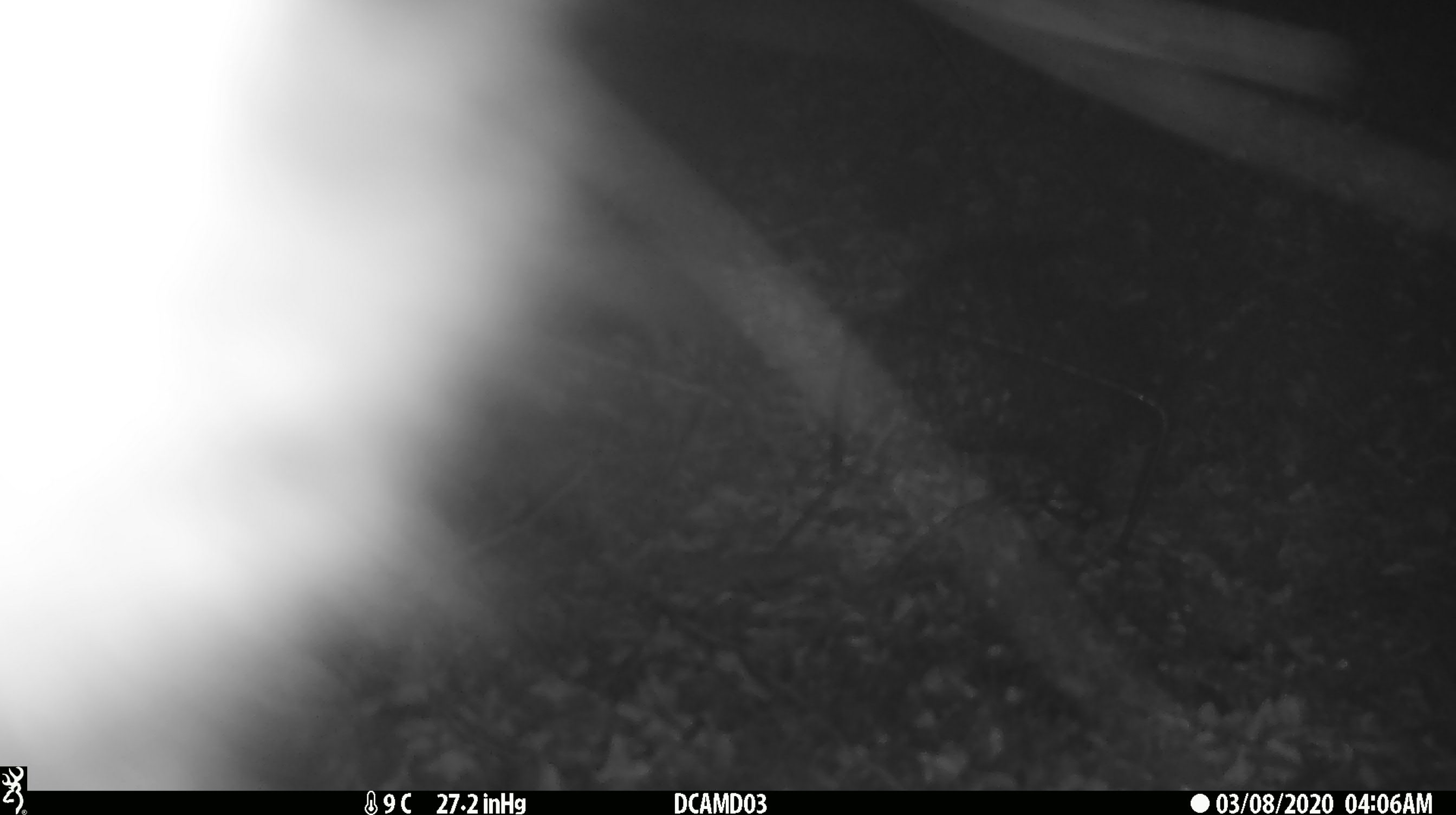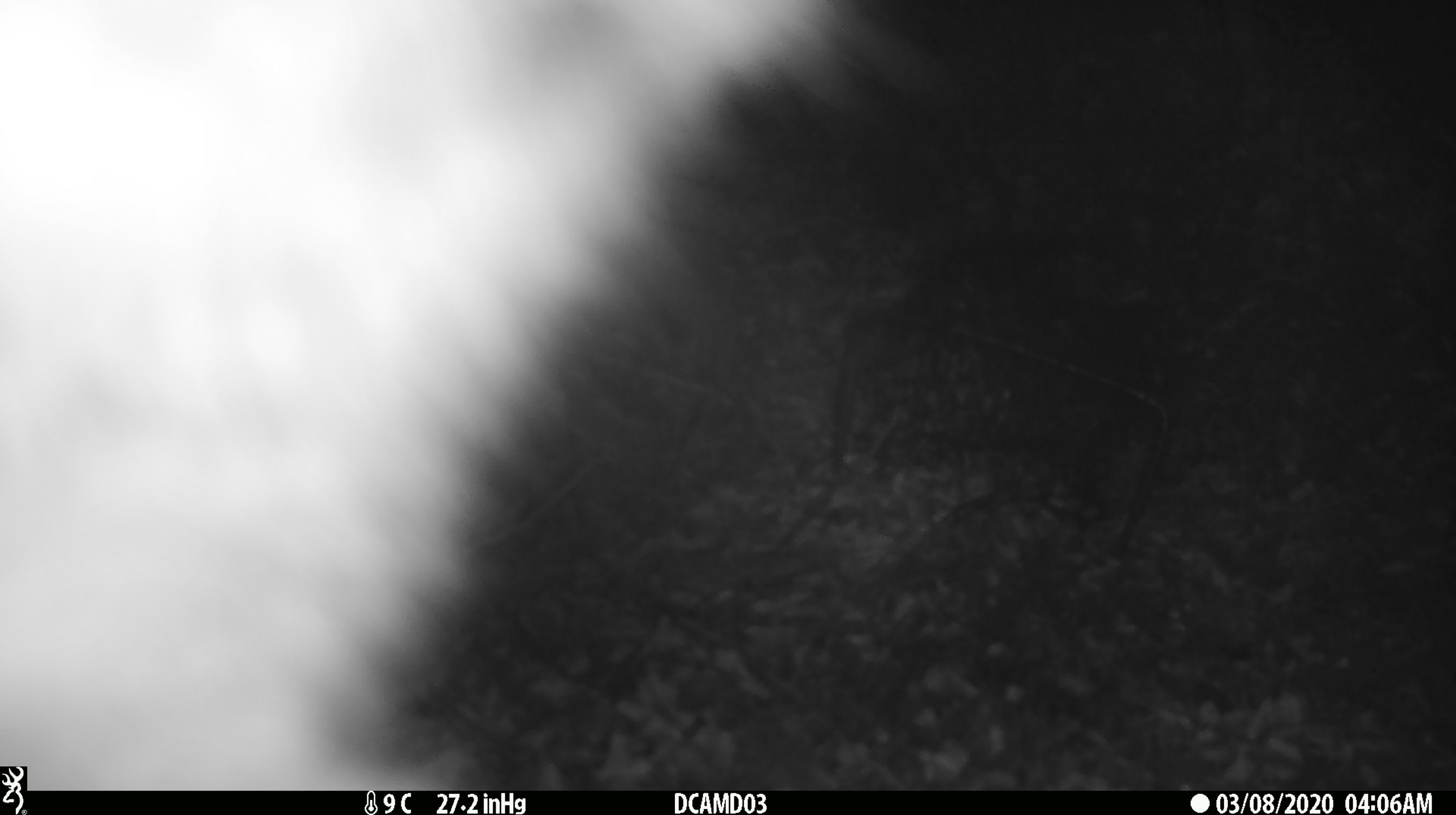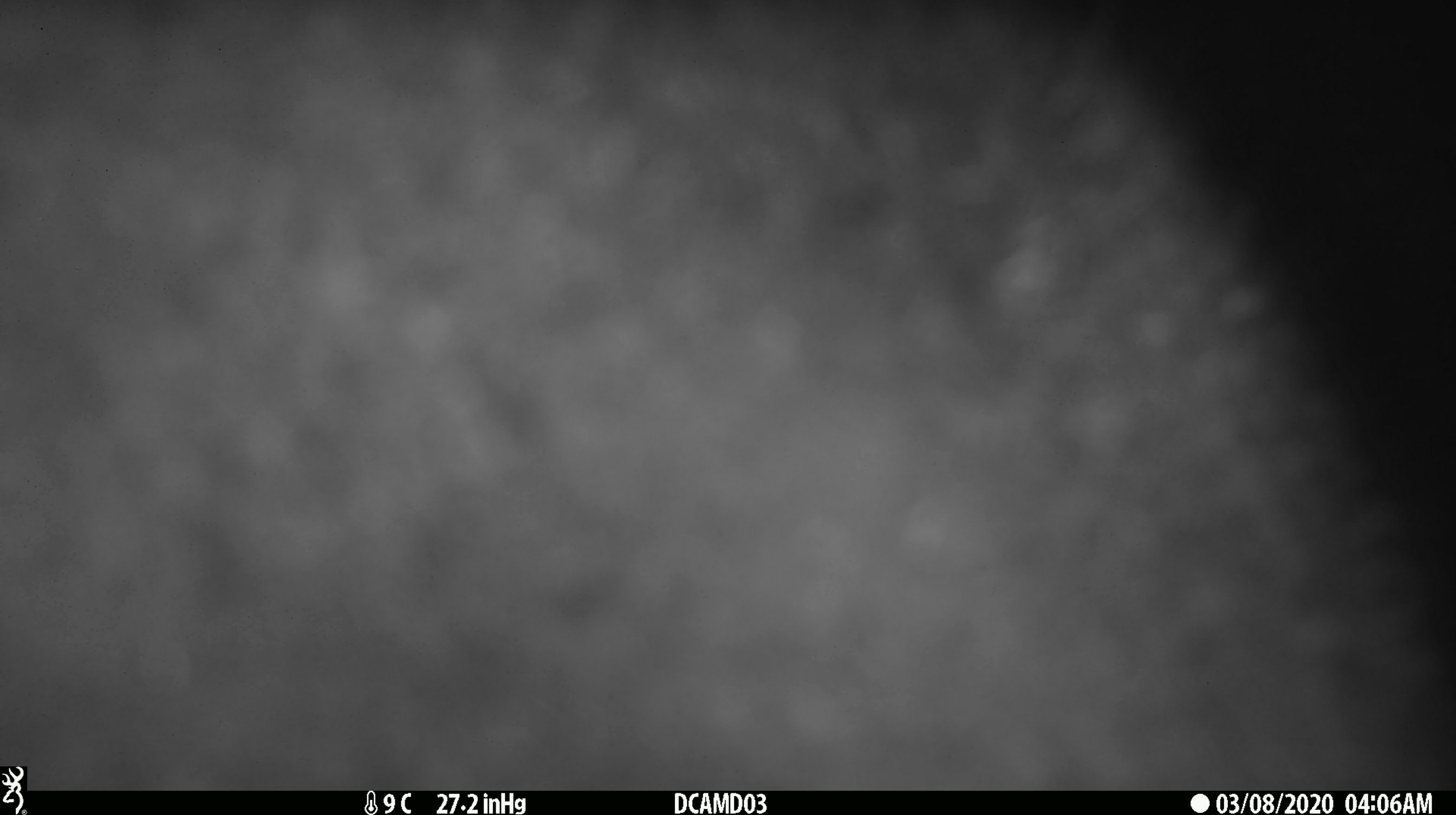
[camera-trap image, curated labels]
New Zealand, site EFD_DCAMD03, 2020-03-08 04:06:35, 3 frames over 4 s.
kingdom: Animalia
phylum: Chordata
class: Mammalia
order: Diprotodontia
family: Phalangeridae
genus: Trichosurus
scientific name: Trichosurus vulpecula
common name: common brushtail possum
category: possum